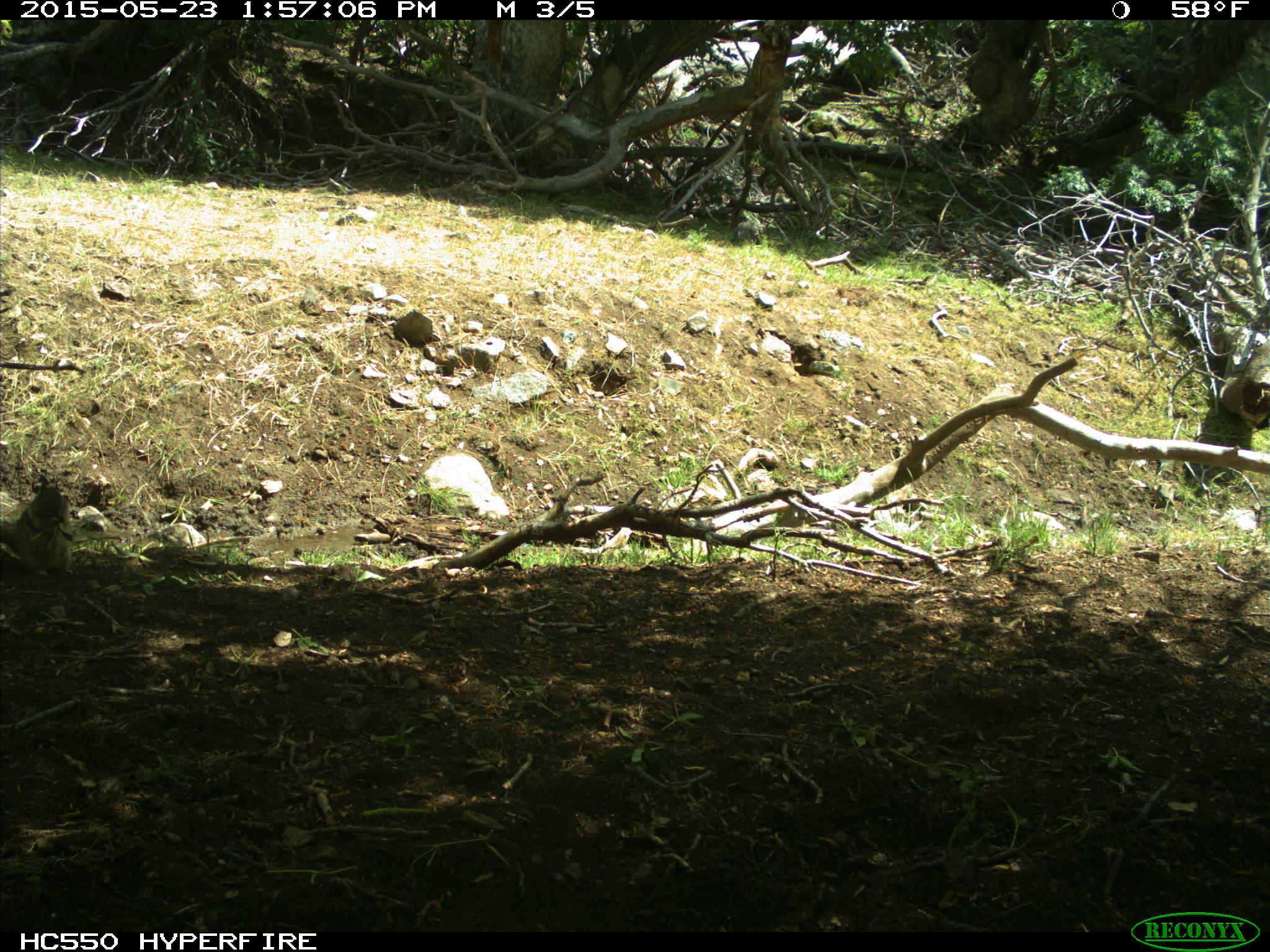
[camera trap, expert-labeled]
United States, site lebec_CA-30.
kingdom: Animalia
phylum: Chordata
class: Mammalia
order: Rodentia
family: Sciuridae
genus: Otospermophilus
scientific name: Otospermophilus beecheyi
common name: california ground squirrel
Otospermophilus beecheyi (california ground squirrel).